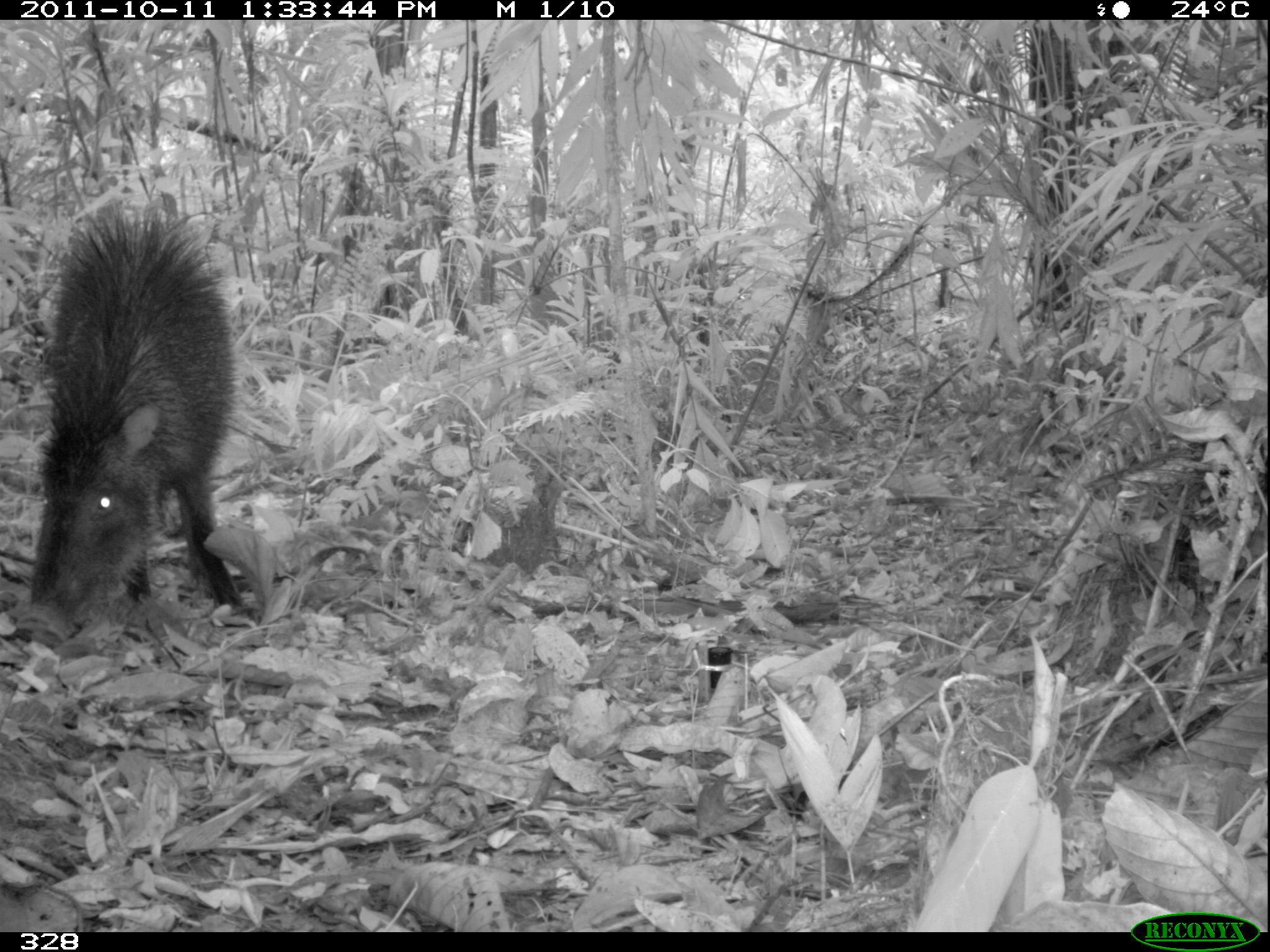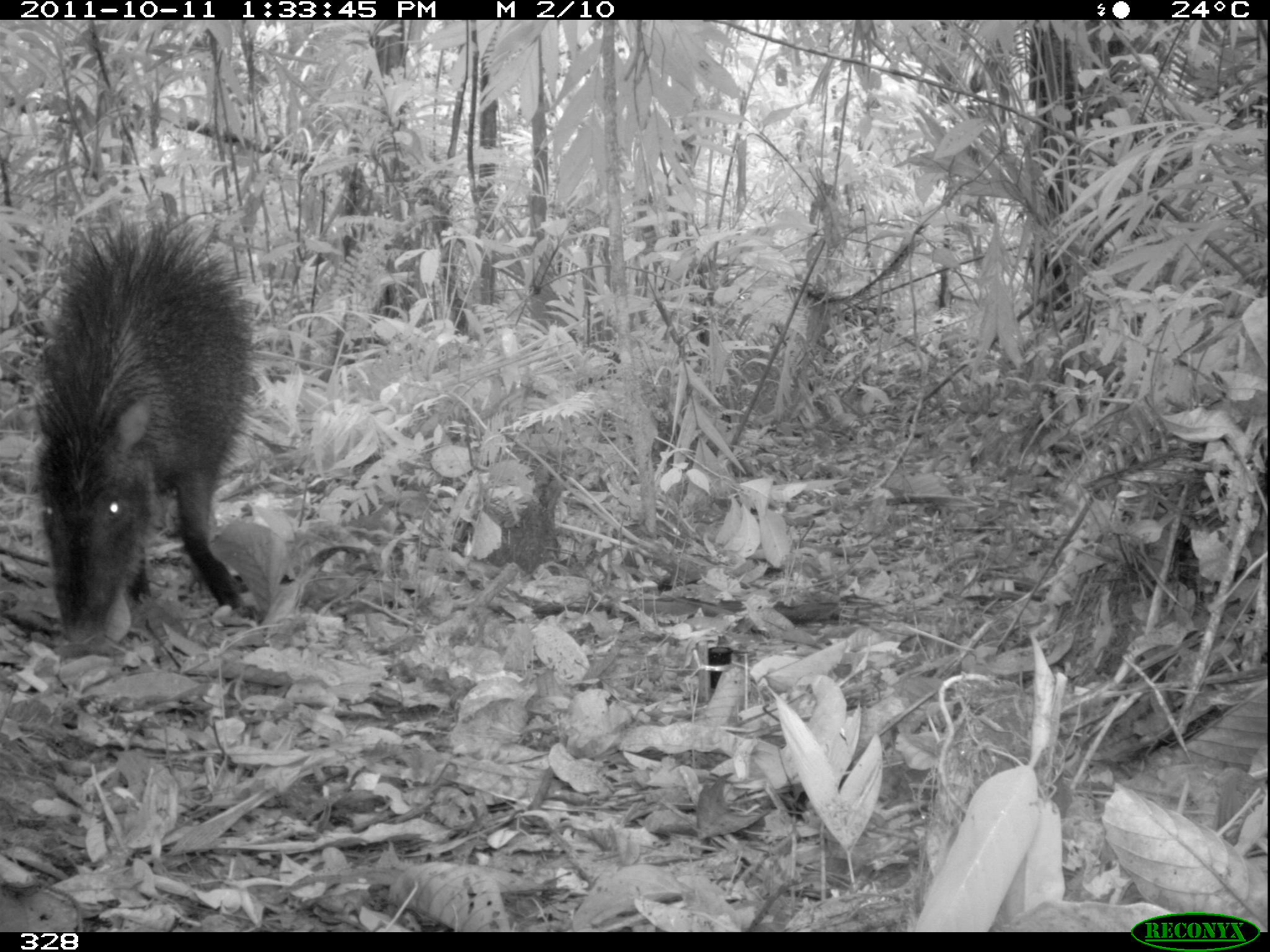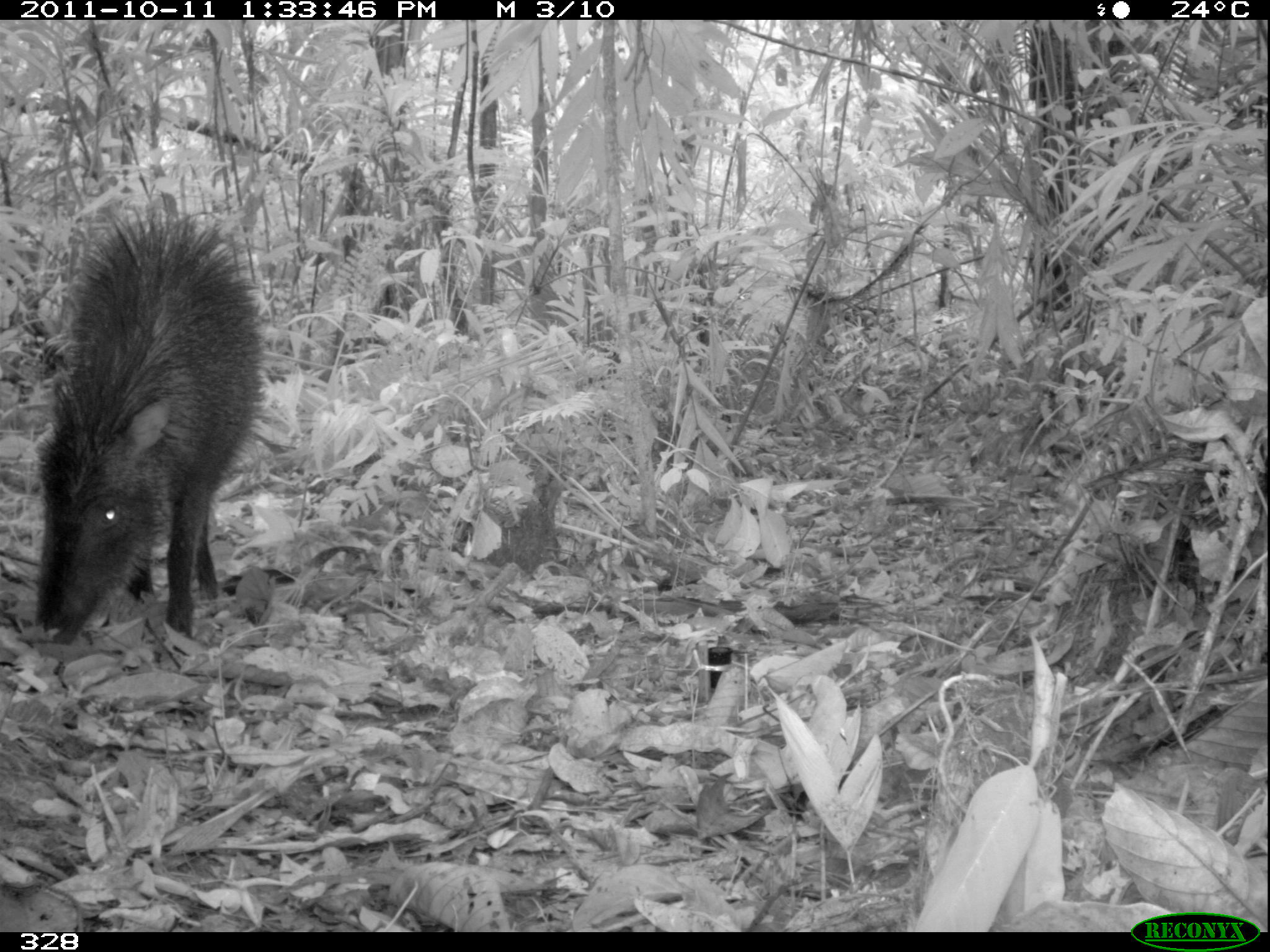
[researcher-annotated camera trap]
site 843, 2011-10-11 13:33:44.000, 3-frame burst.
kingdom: Animalia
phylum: Chordata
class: Mammalia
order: Artiodactyla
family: Tayassuidae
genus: Tayassu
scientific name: Tayassu pecari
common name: white-lipped peccary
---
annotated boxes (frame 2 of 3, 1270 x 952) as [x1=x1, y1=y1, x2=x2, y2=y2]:
tayassu pecari: [x1=25, y1=208, x2=259, y2=645]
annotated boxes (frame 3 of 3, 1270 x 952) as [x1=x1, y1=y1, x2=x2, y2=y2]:
tayassu pecari: [x1=26, y1=202, x2=267, y2=648]